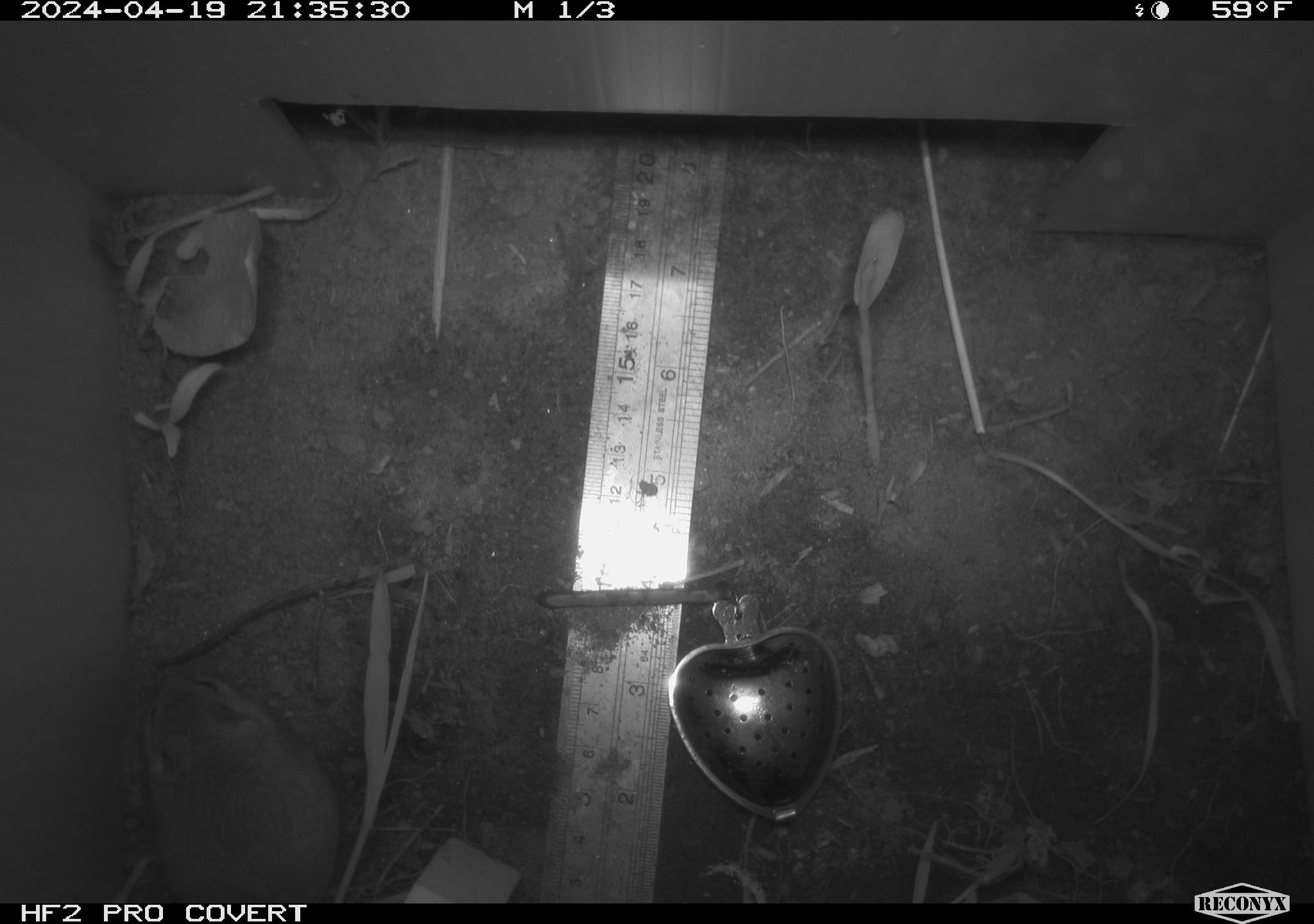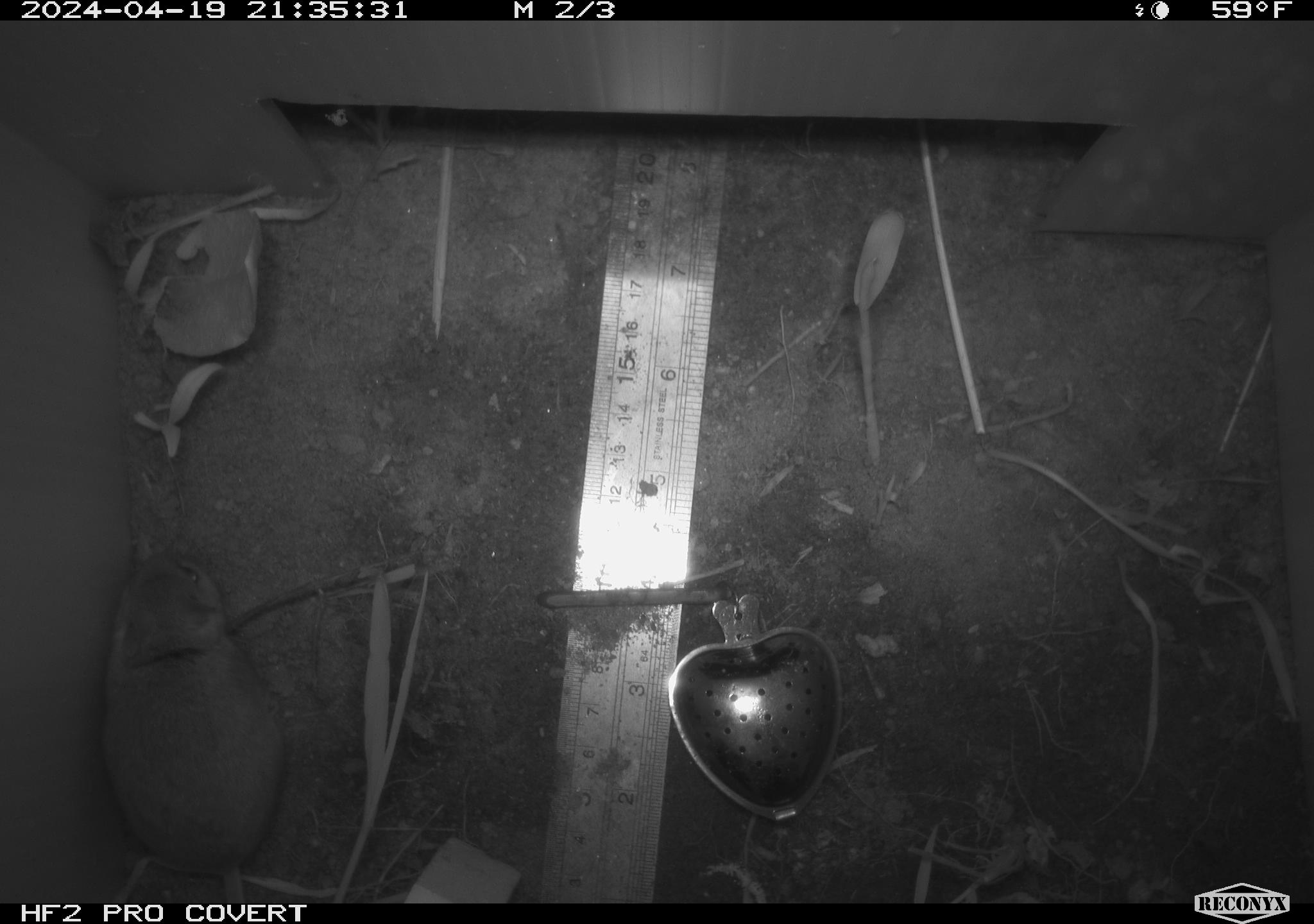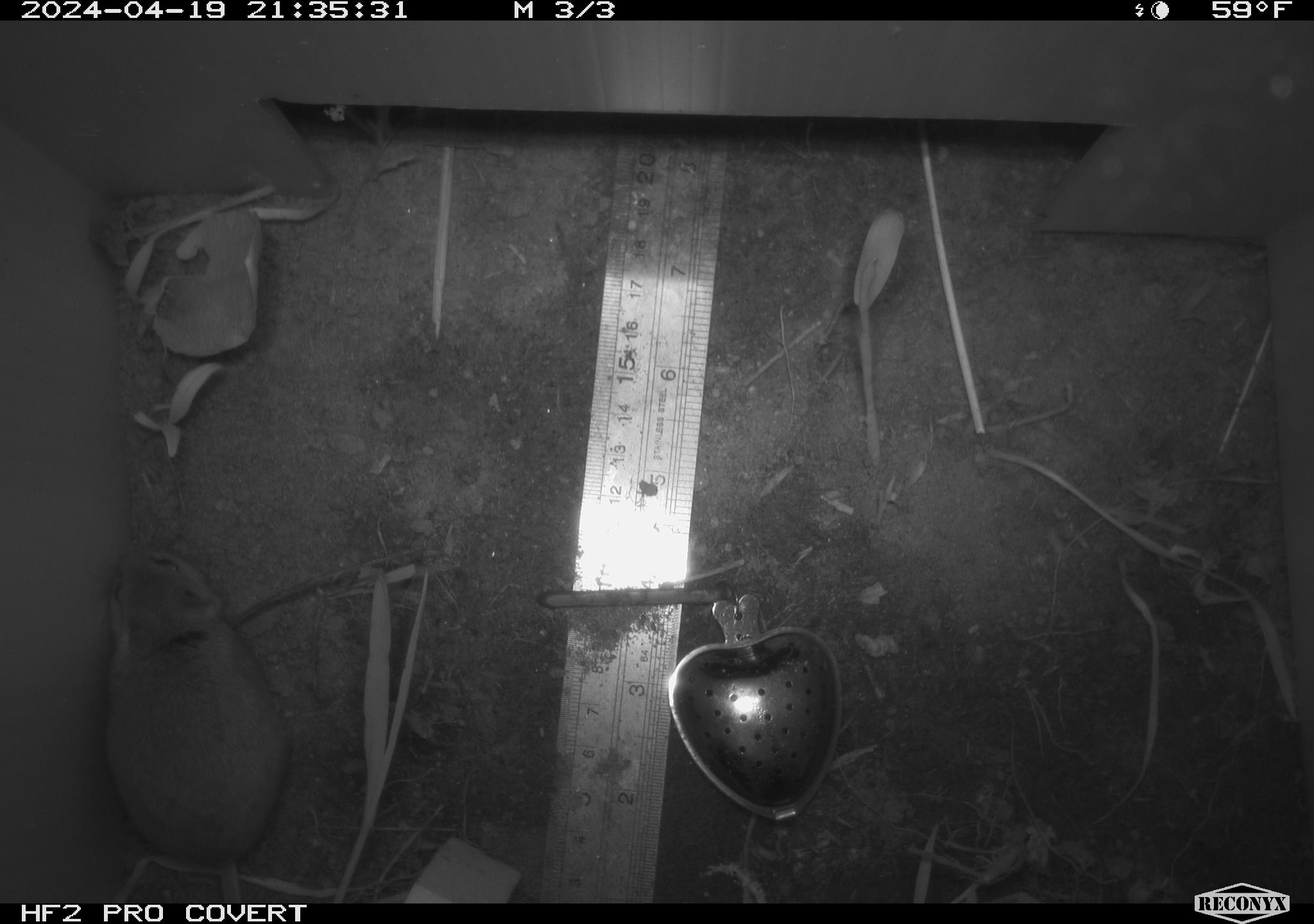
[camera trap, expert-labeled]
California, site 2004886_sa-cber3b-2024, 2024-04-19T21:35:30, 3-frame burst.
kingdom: Animalia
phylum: Chordata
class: Mammalia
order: Rodentia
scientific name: Rodentia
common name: mouse species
Mouse species (Rodentia).